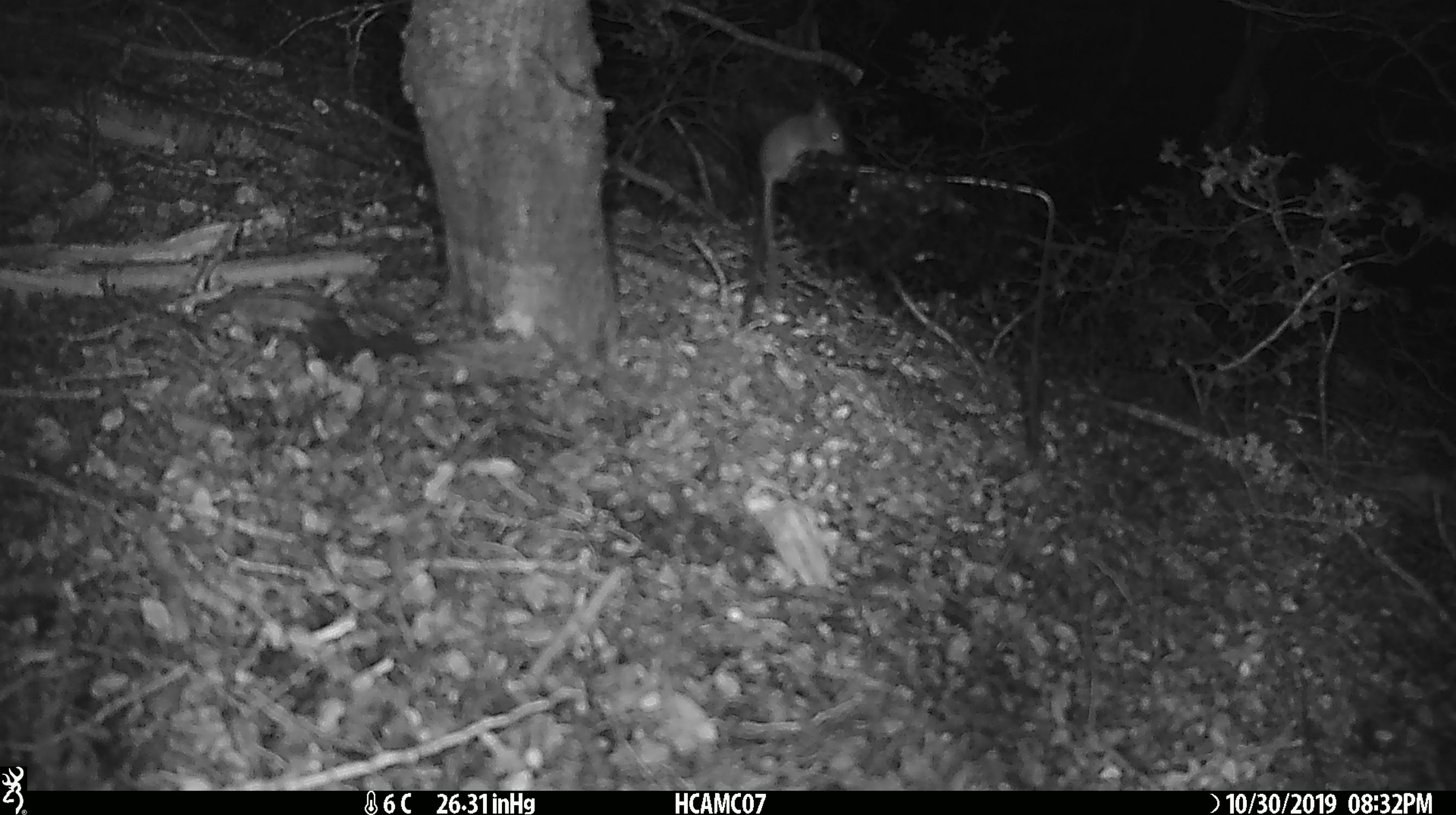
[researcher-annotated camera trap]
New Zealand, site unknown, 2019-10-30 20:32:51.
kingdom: Animalia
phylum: Chordata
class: Mammalia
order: Rodentia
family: Muridae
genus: Mus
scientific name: Mus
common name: mouse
Mouse (Mus).